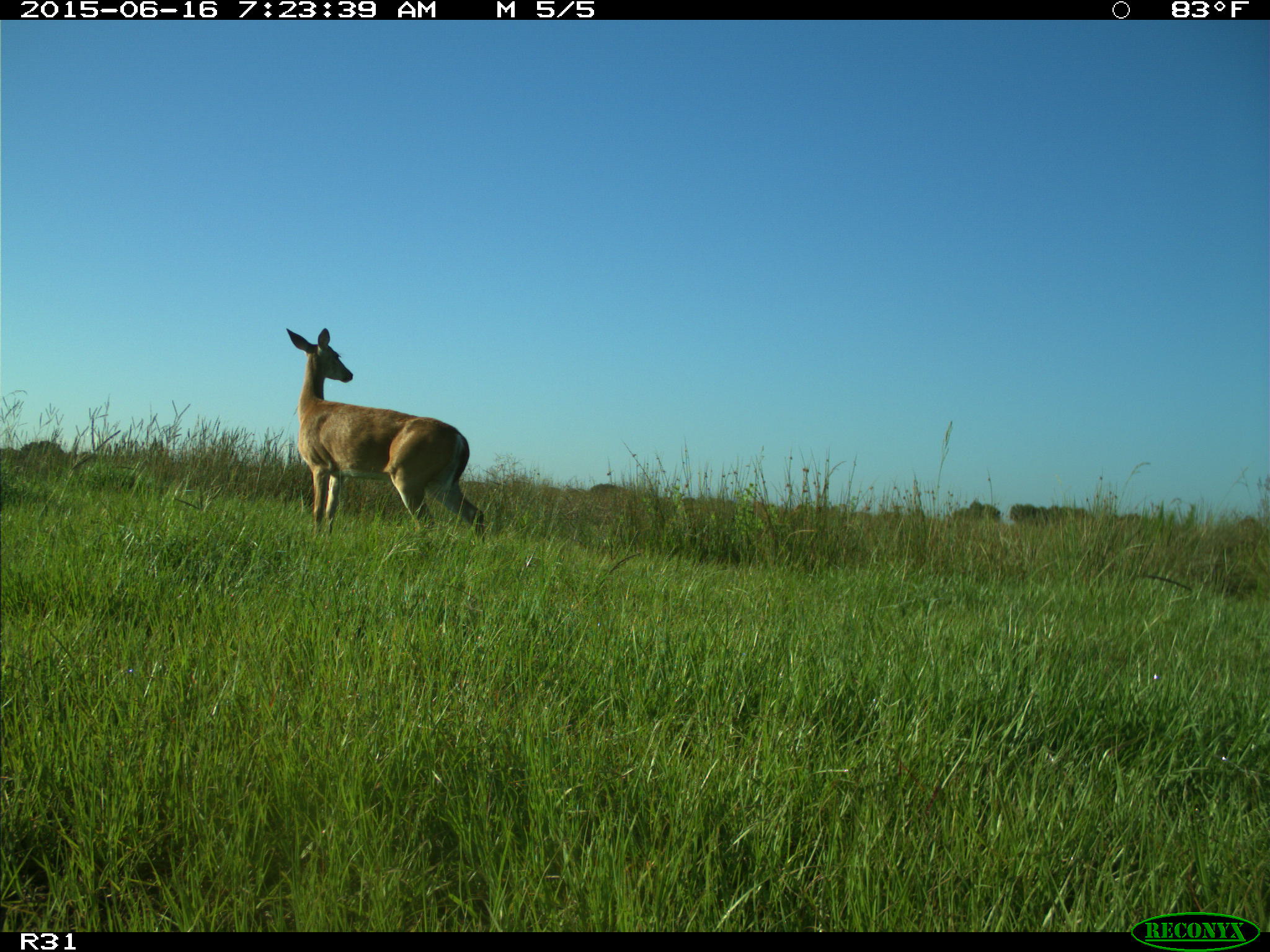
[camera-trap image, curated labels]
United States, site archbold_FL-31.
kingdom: Animalia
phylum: Chordata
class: Mammalia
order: Artiodactyla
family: Cervidae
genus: Odocoileus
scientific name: Odocoileus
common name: deer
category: unidentified deer